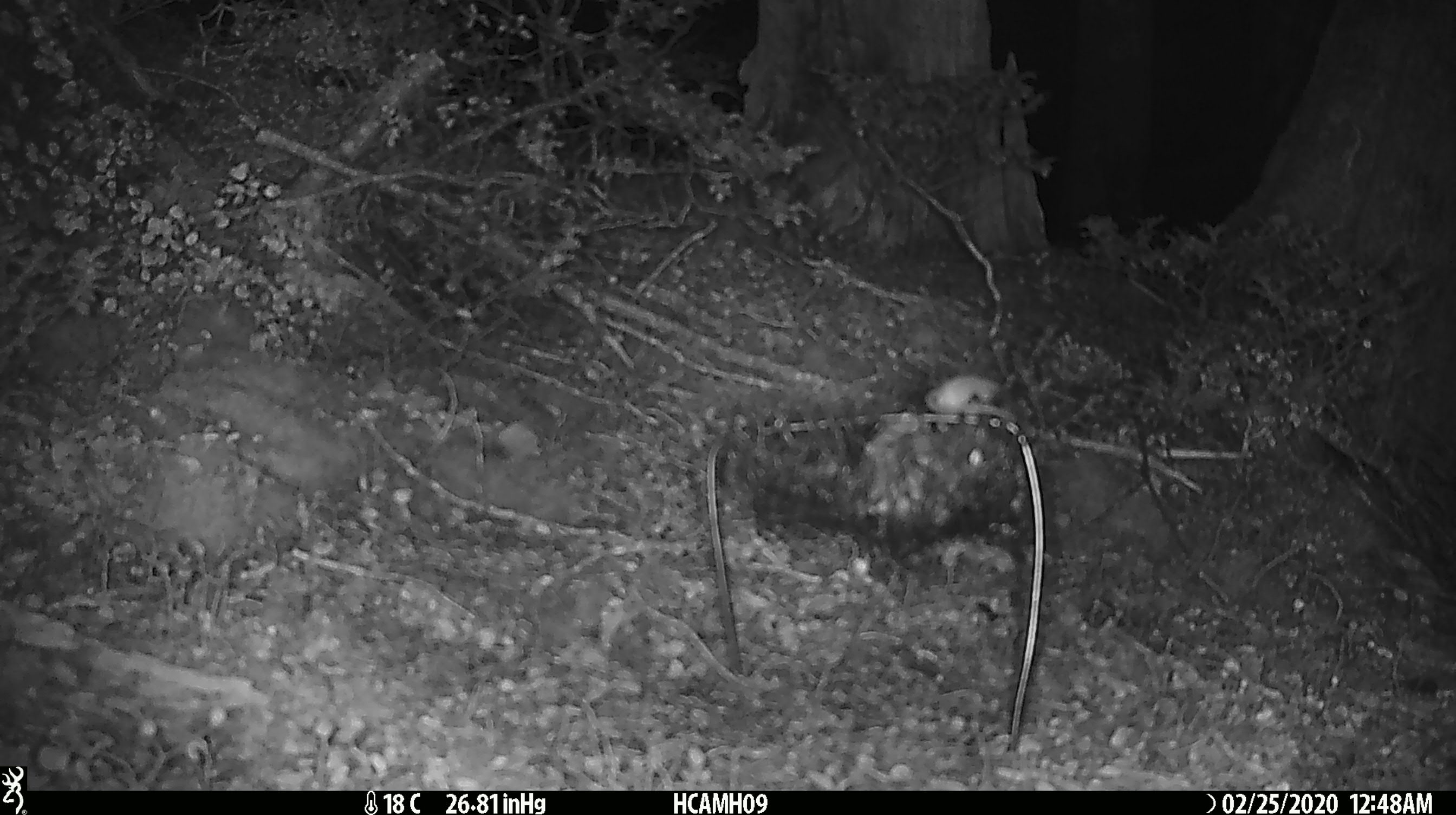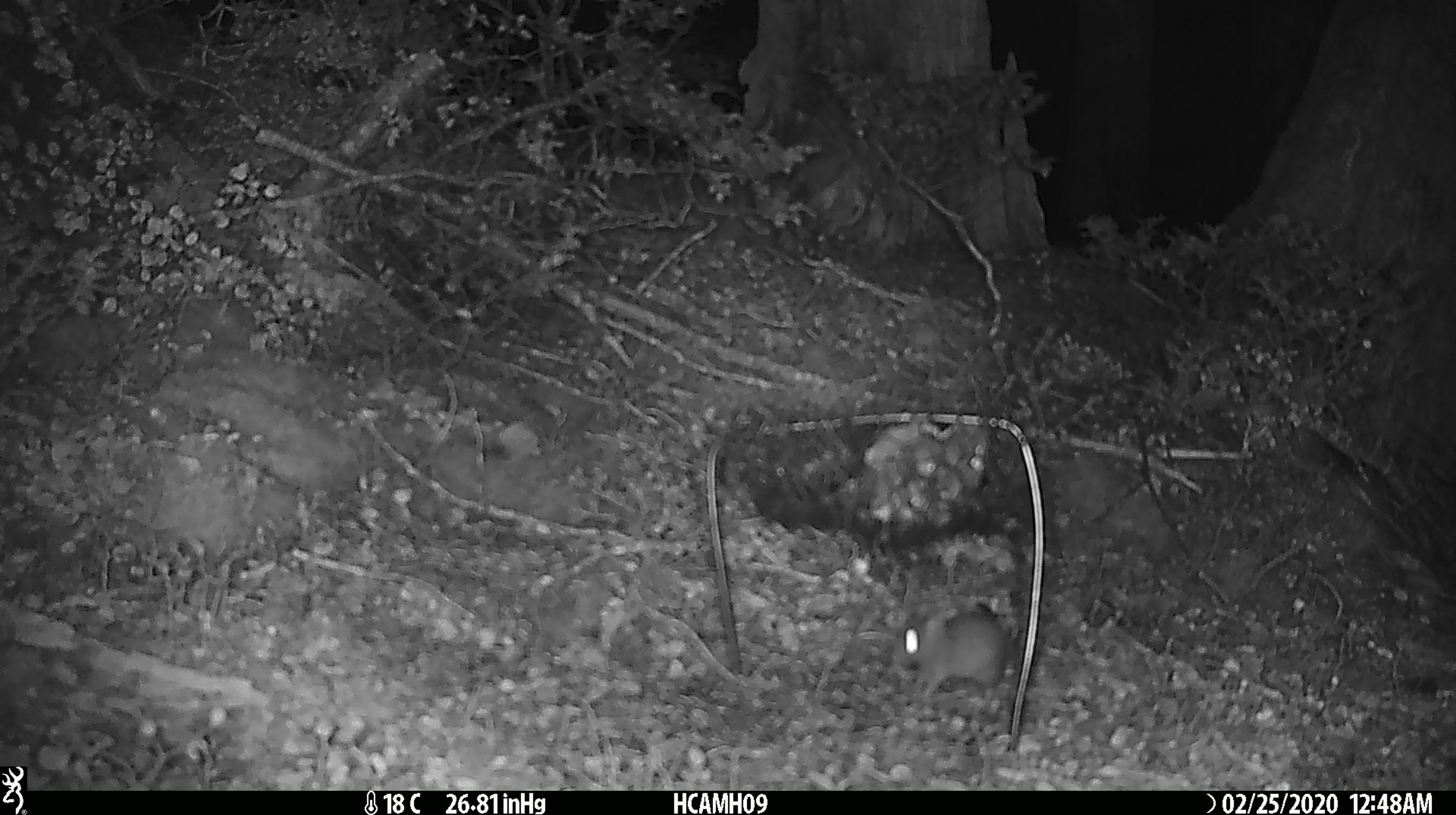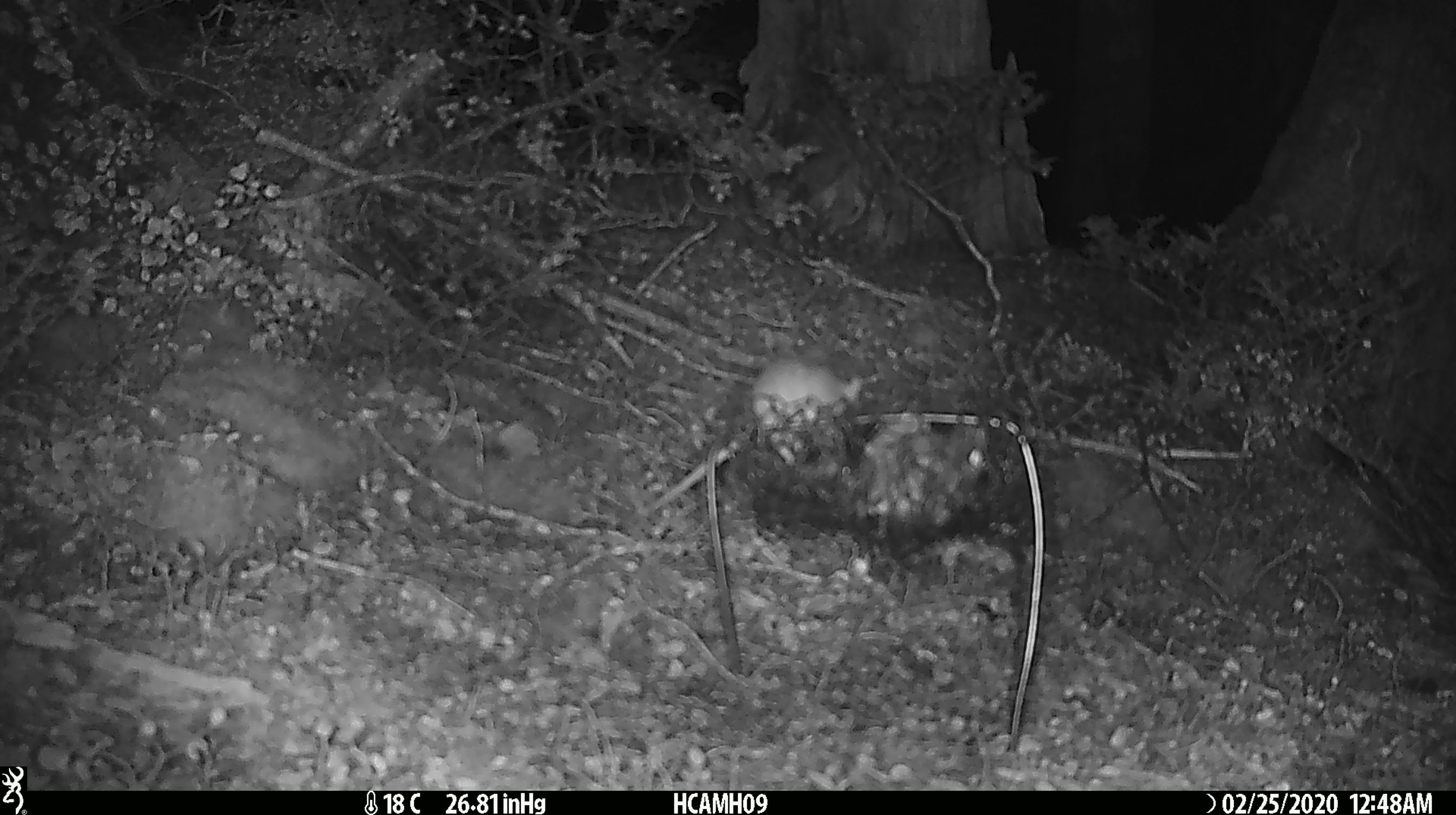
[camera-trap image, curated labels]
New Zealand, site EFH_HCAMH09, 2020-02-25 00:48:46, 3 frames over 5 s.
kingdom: Animalia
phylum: Chordata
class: Mammalia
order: Rodentia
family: Muridae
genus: Mus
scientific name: Mus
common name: mouse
Mouse (Mus).